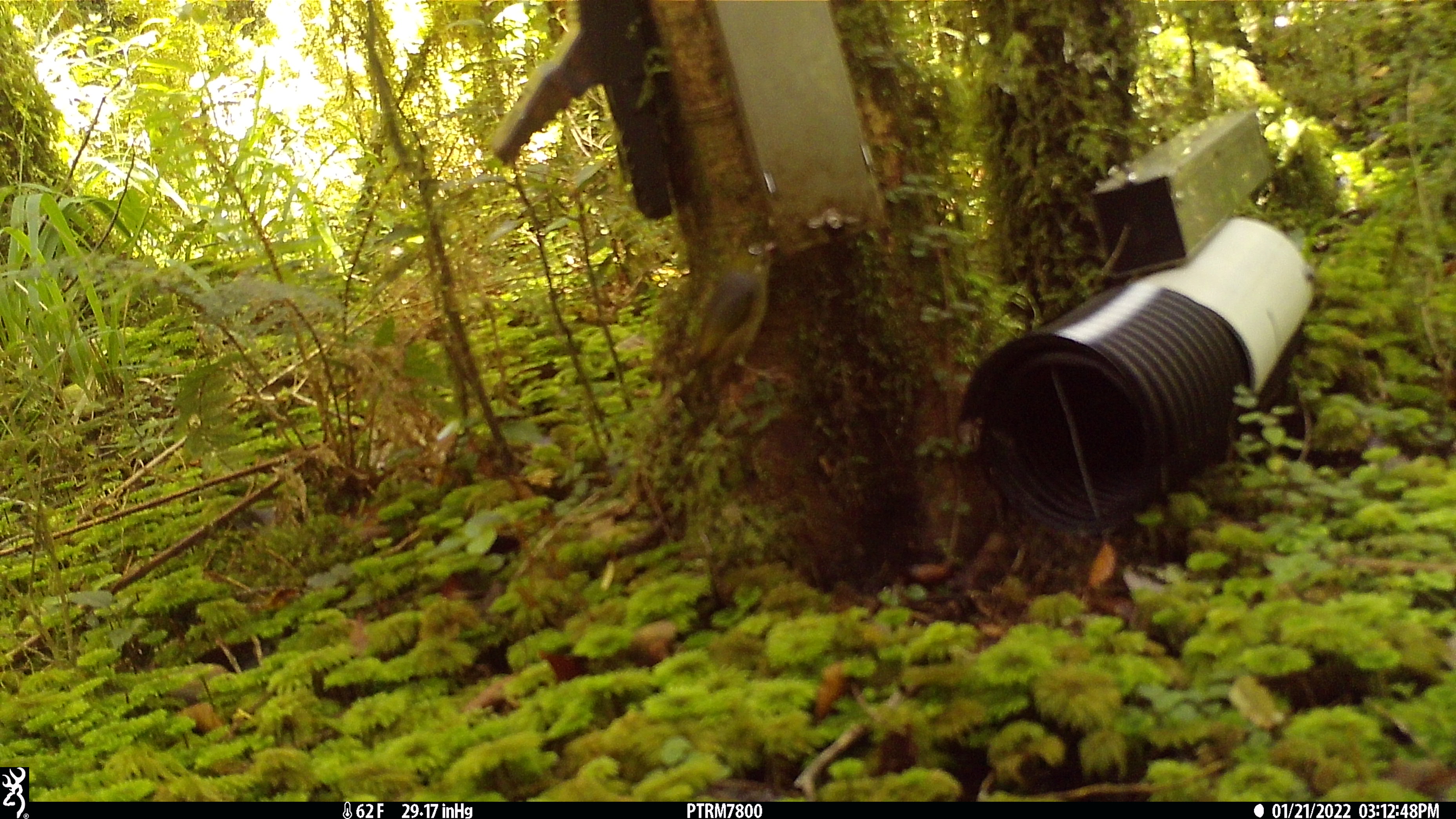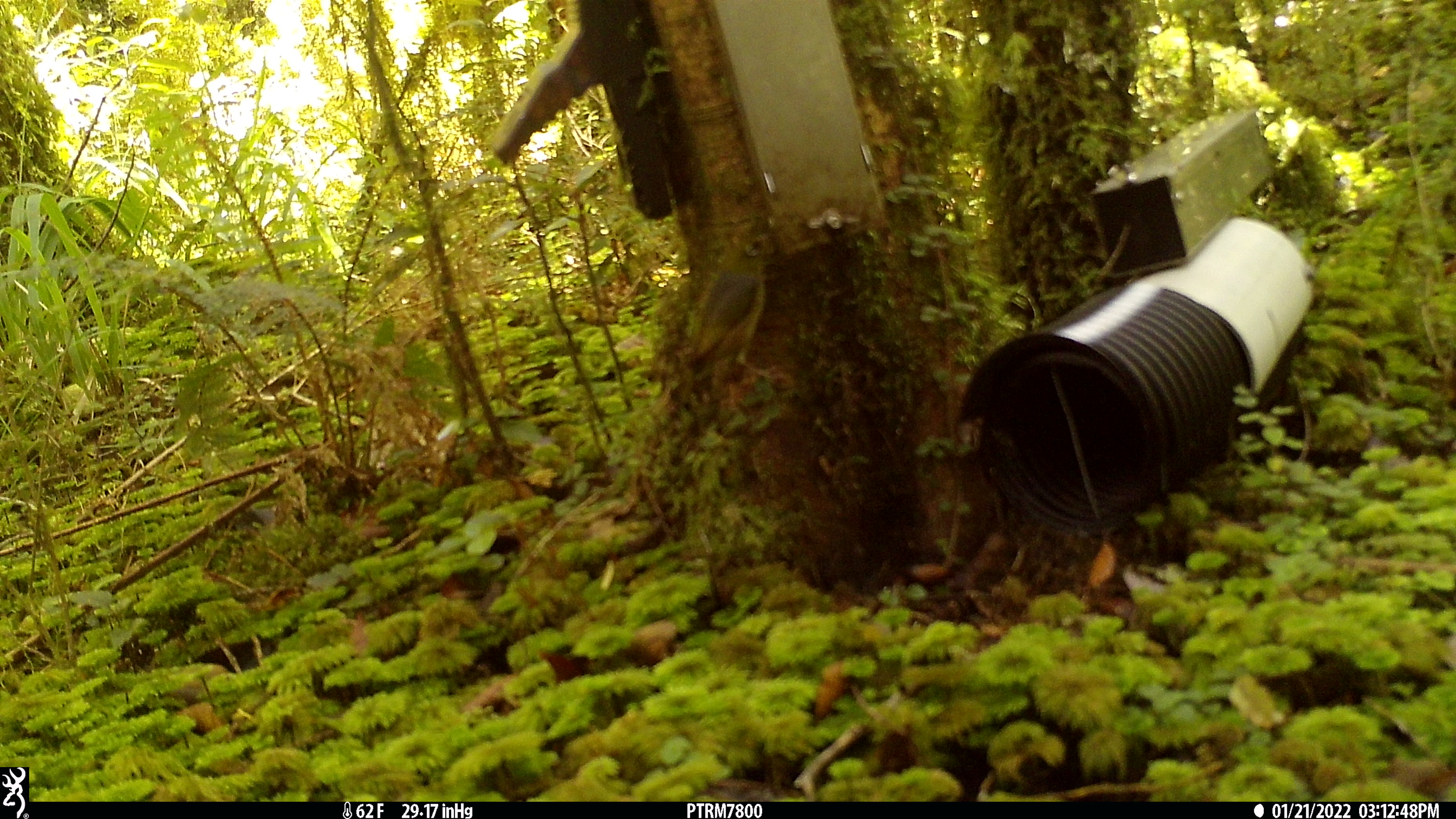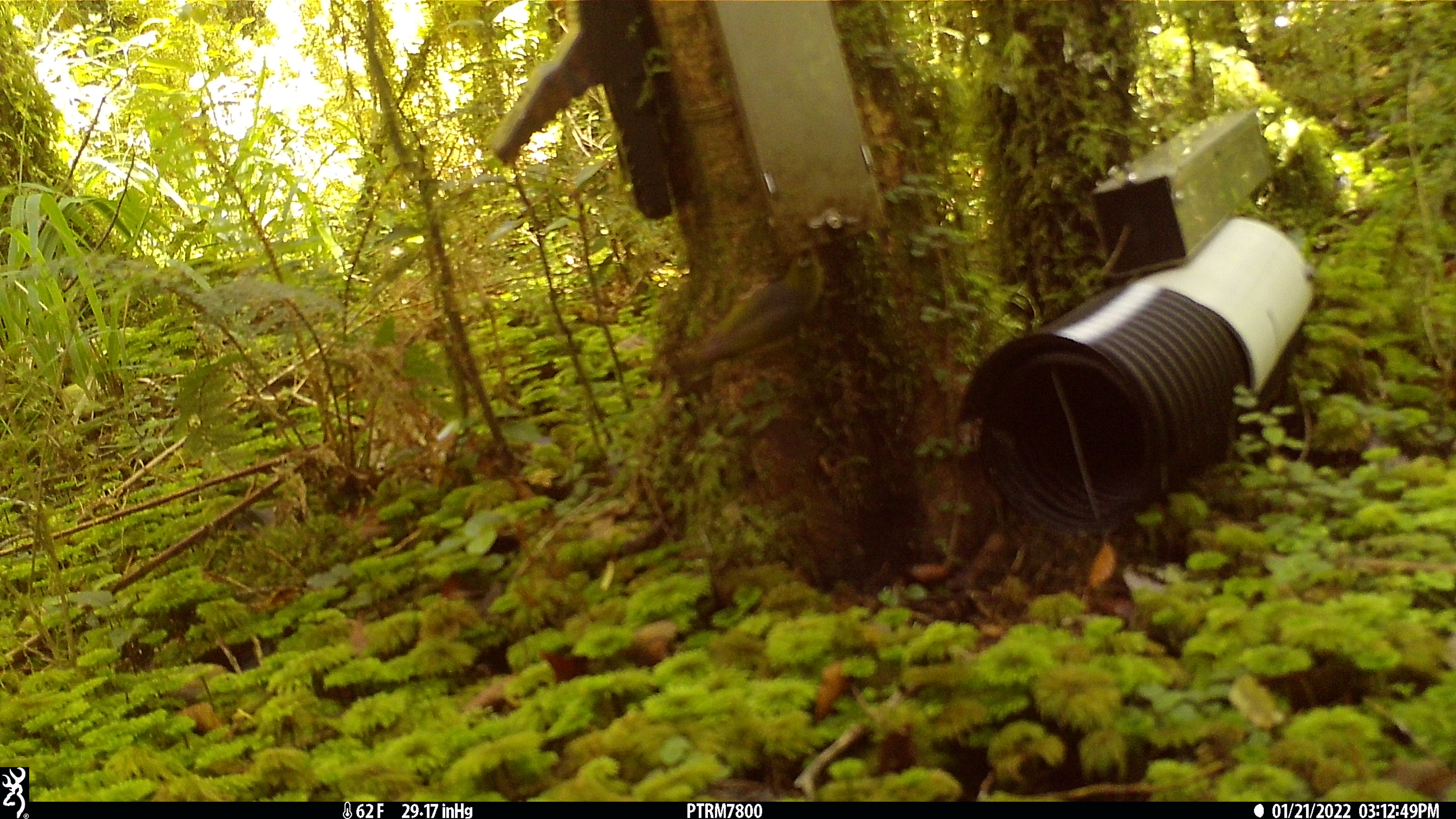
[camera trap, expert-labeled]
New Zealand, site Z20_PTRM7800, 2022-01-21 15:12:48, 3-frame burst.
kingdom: Animalia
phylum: Chordata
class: Aves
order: Passeriformes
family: Zosteropidae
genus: Zosterops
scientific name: Zosterops lateralis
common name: silvereye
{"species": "silvereye (Zosterops lateralis)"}